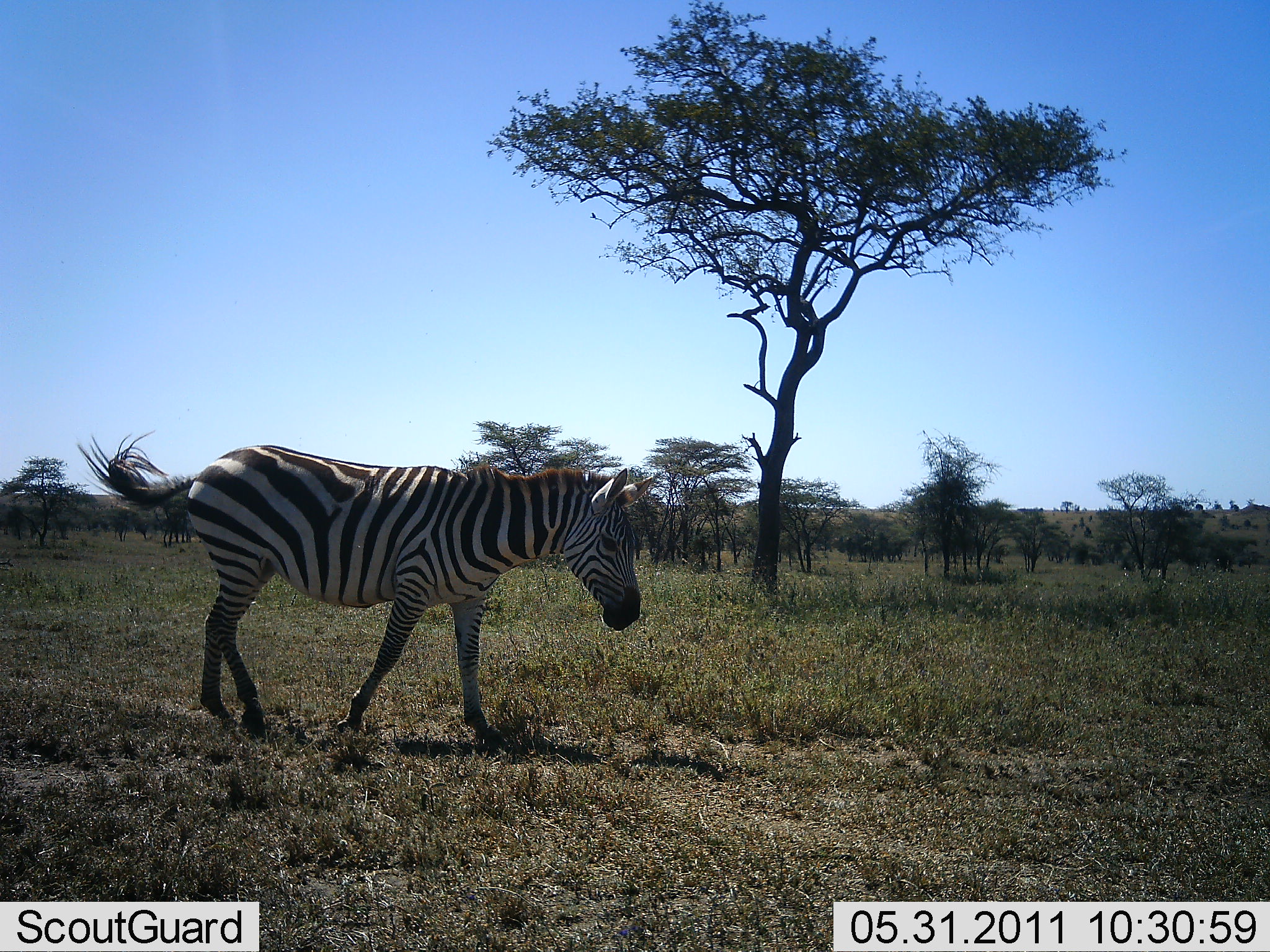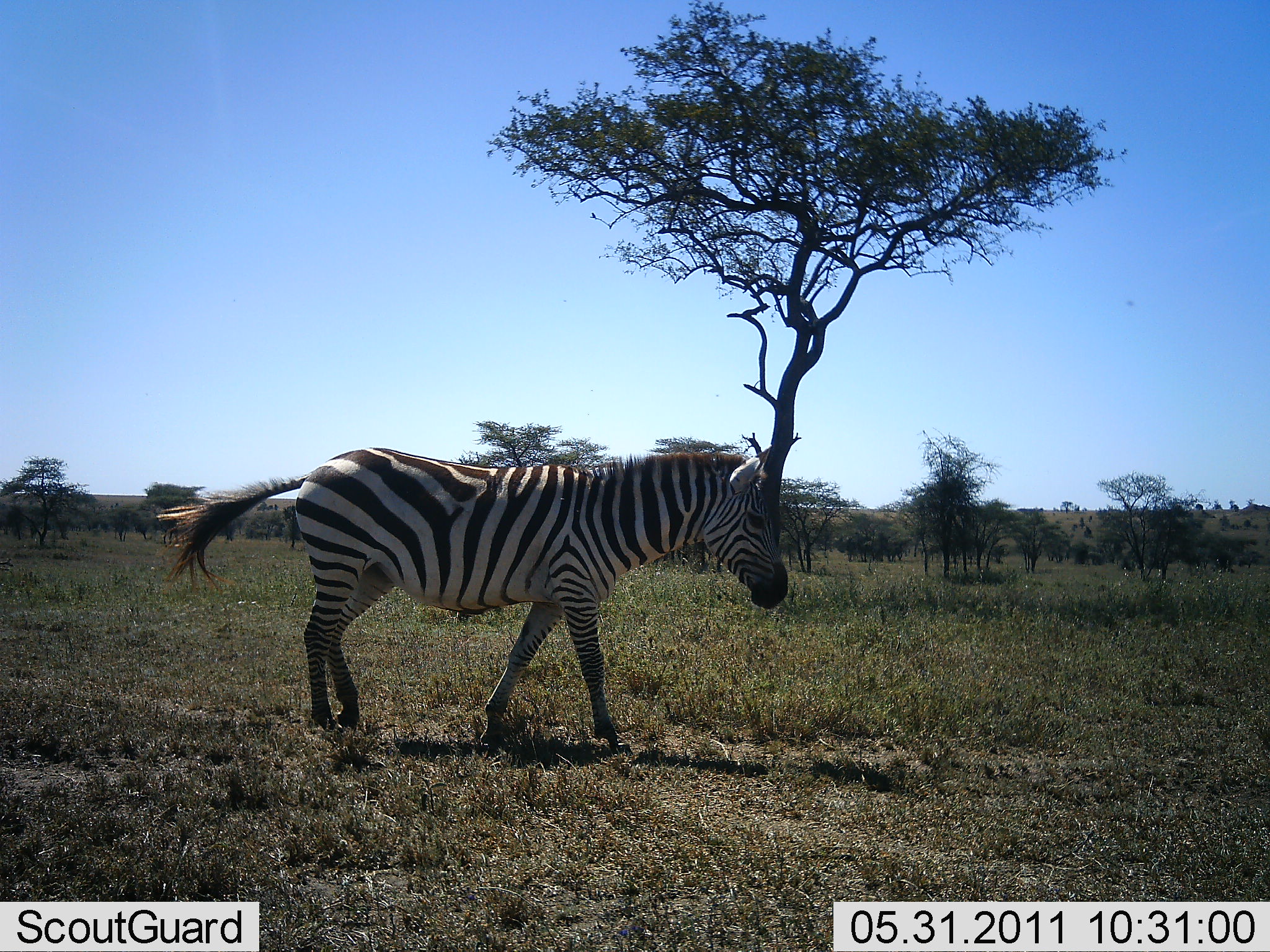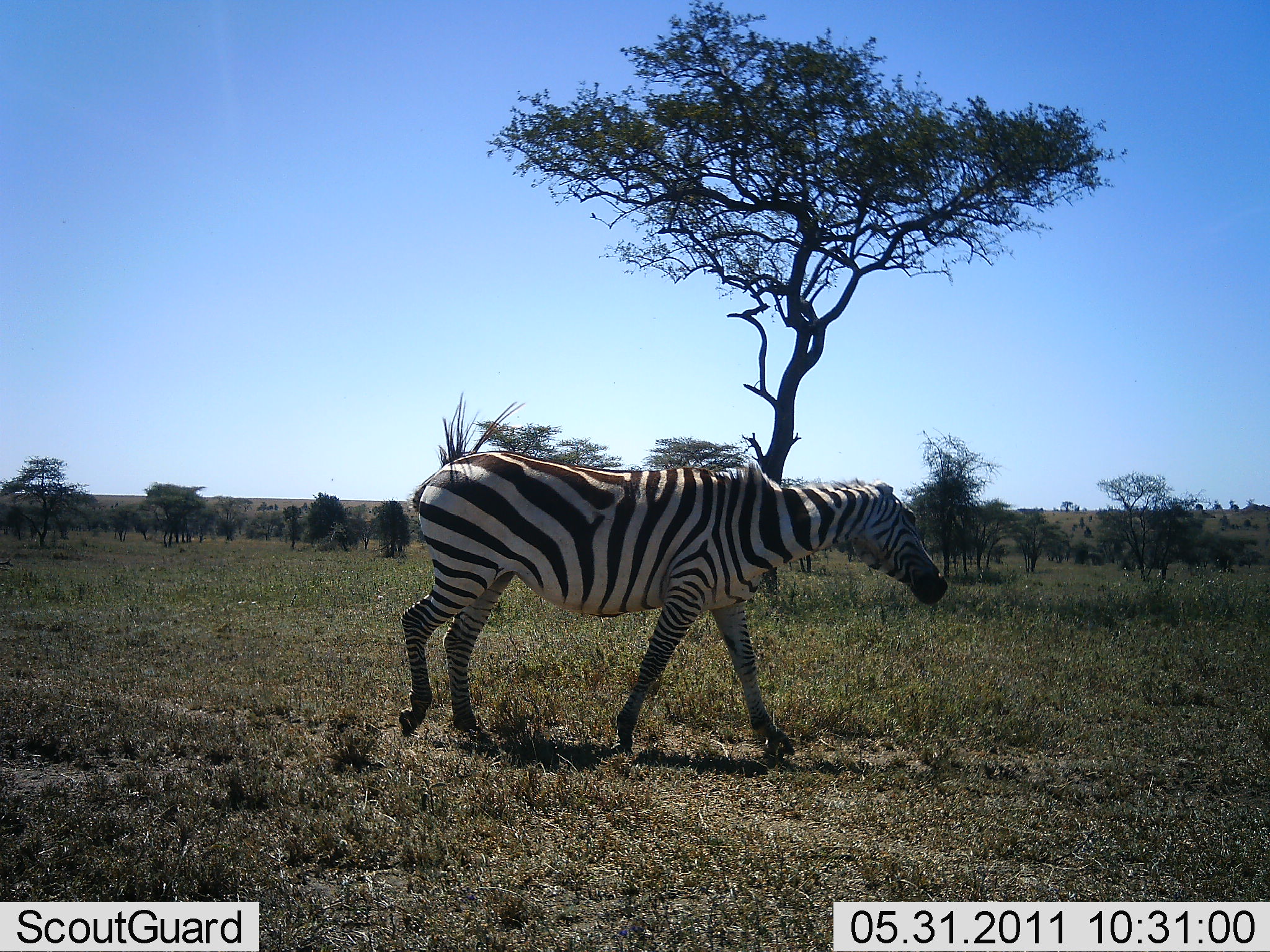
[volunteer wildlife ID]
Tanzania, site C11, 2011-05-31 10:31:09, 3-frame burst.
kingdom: Animalia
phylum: Chordata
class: Mammalia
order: Perissodactyla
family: Equidae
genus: Equus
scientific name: Equus quagga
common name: plains zebra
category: zebra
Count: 1.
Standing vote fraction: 10%.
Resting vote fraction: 0%.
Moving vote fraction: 90%.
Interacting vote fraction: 0%.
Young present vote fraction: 0%.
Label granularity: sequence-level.